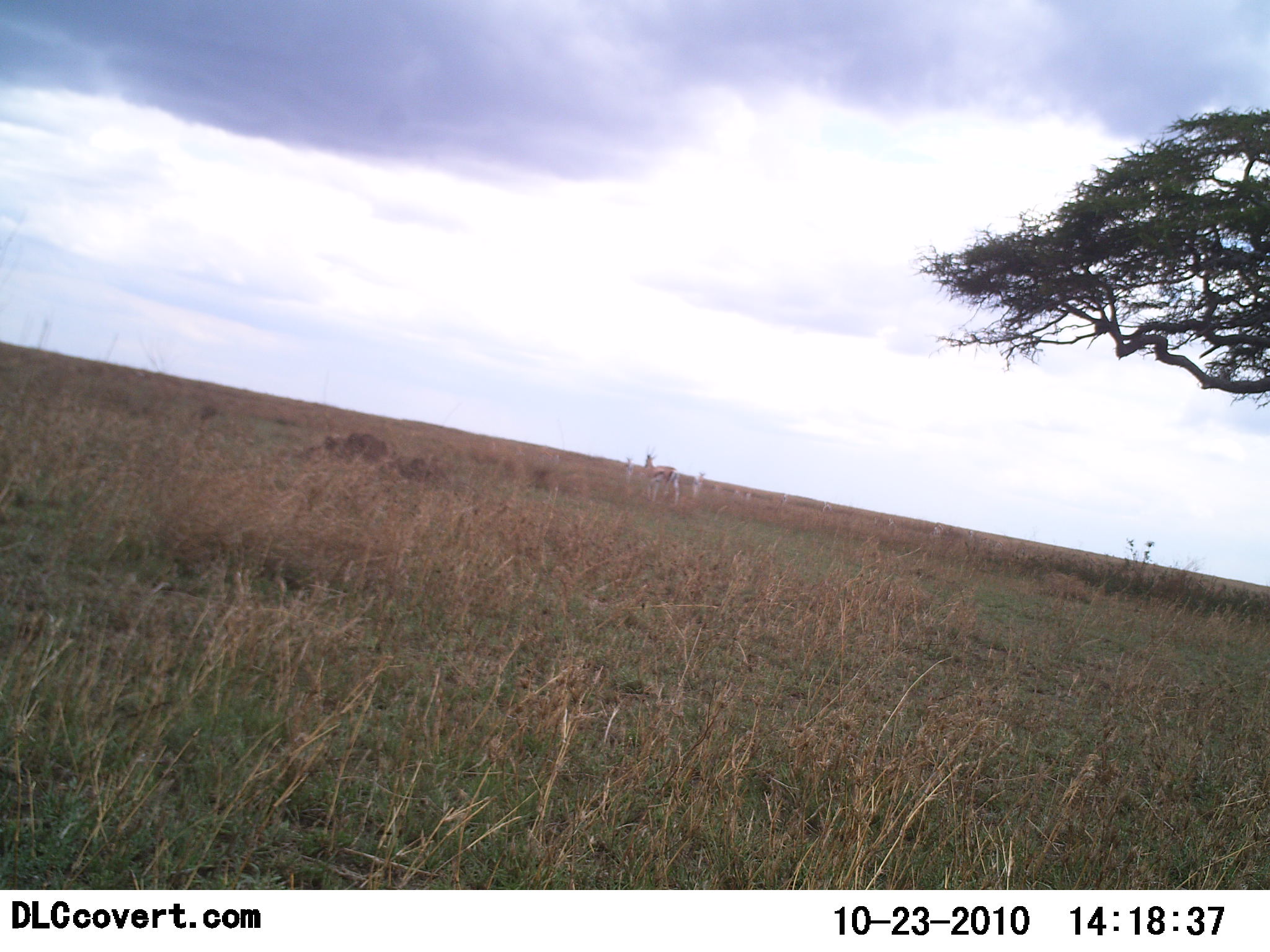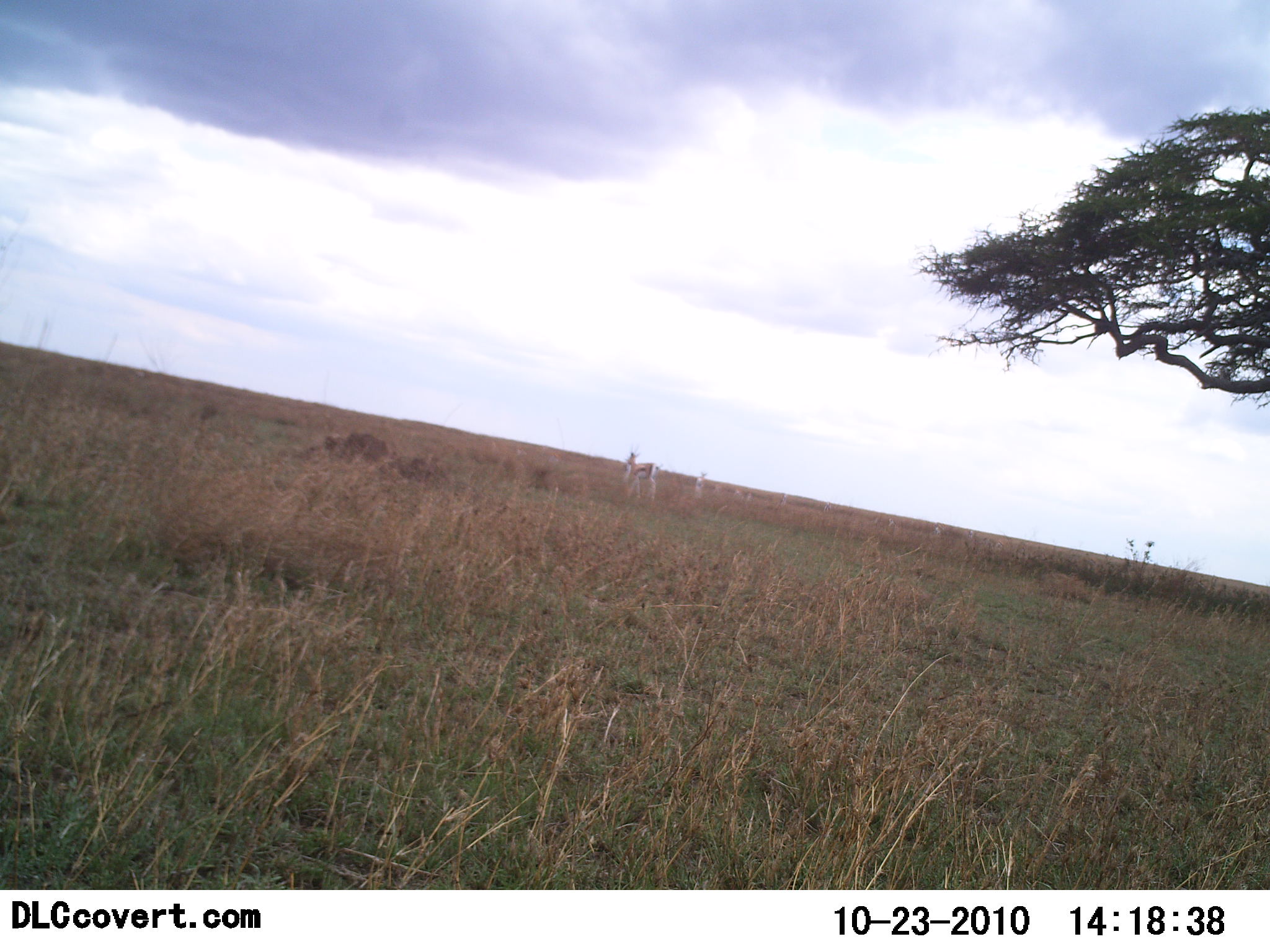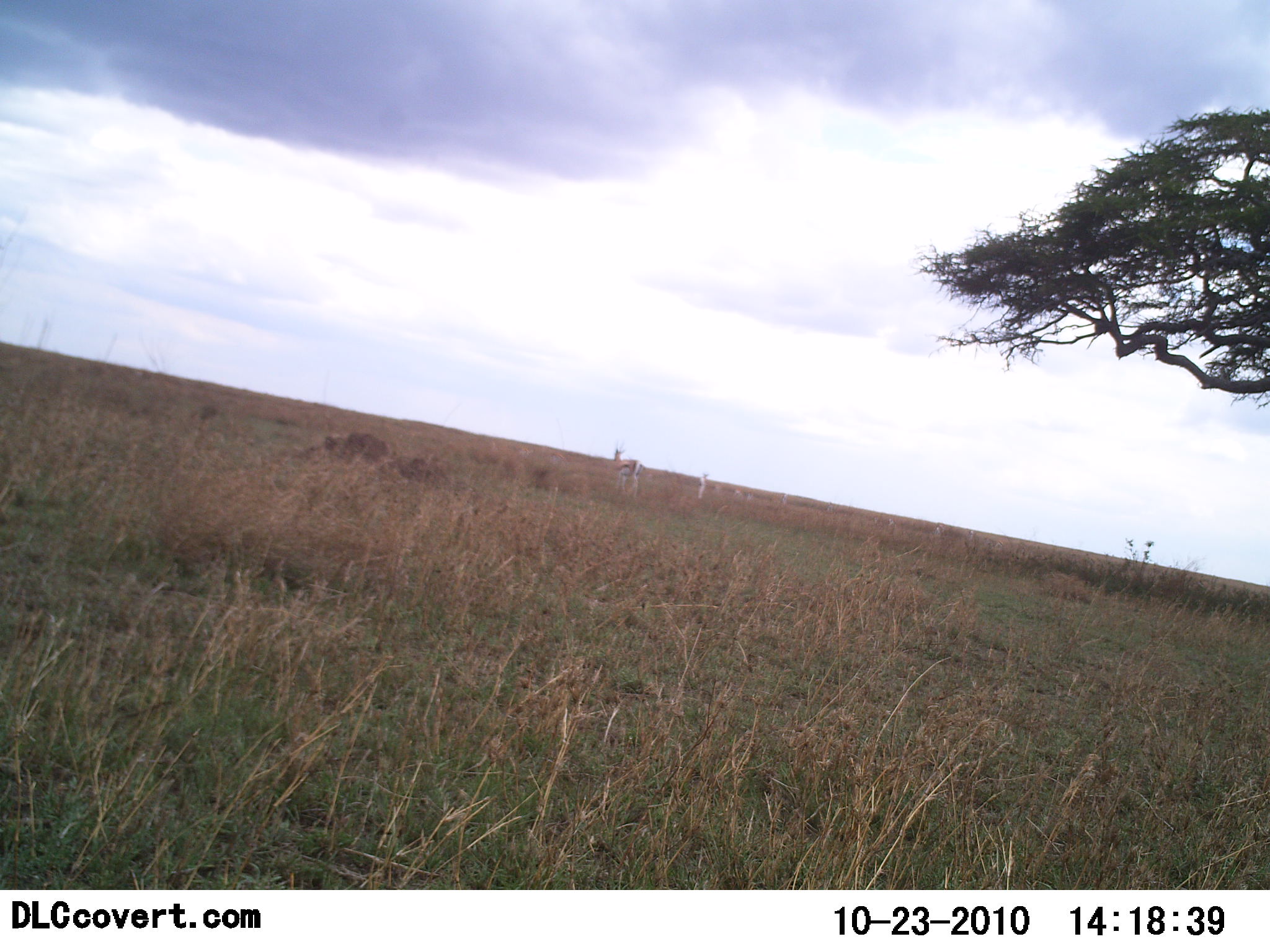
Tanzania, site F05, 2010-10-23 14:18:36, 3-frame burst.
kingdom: Animalia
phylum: Chordata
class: Mammalia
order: Artiodactyla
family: Bovidae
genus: Eudorcas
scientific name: Eudorcas thomsonii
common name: thomson's gazelle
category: gazellethomsons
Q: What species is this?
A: Gazellethomsons (thomson's gazelle) (Eudorcas thomsonii).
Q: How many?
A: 2.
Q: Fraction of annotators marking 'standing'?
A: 8%.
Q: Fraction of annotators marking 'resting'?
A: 0%.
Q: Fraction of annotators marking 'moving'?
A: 92%.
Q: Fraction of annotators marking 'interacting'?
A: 0%.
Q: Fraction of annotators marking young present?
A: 0%.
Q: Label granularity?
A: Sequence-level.